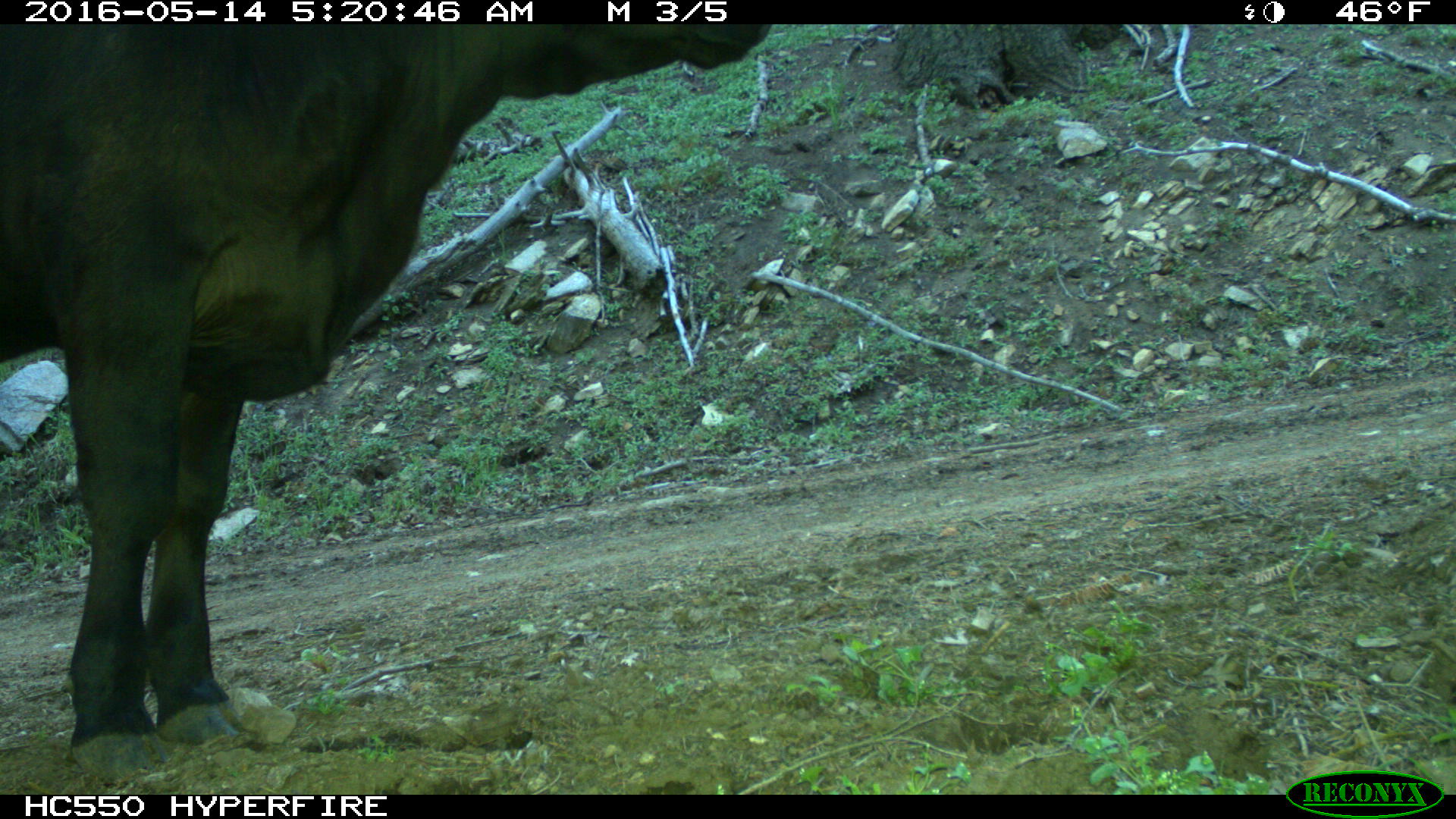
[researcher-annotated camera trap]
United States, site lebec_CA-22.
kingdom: Animalia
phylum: Chordata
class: Mammalia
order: Artiodactyla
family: Bovidae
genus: Bos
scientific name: Bos taurus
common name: domestic cow